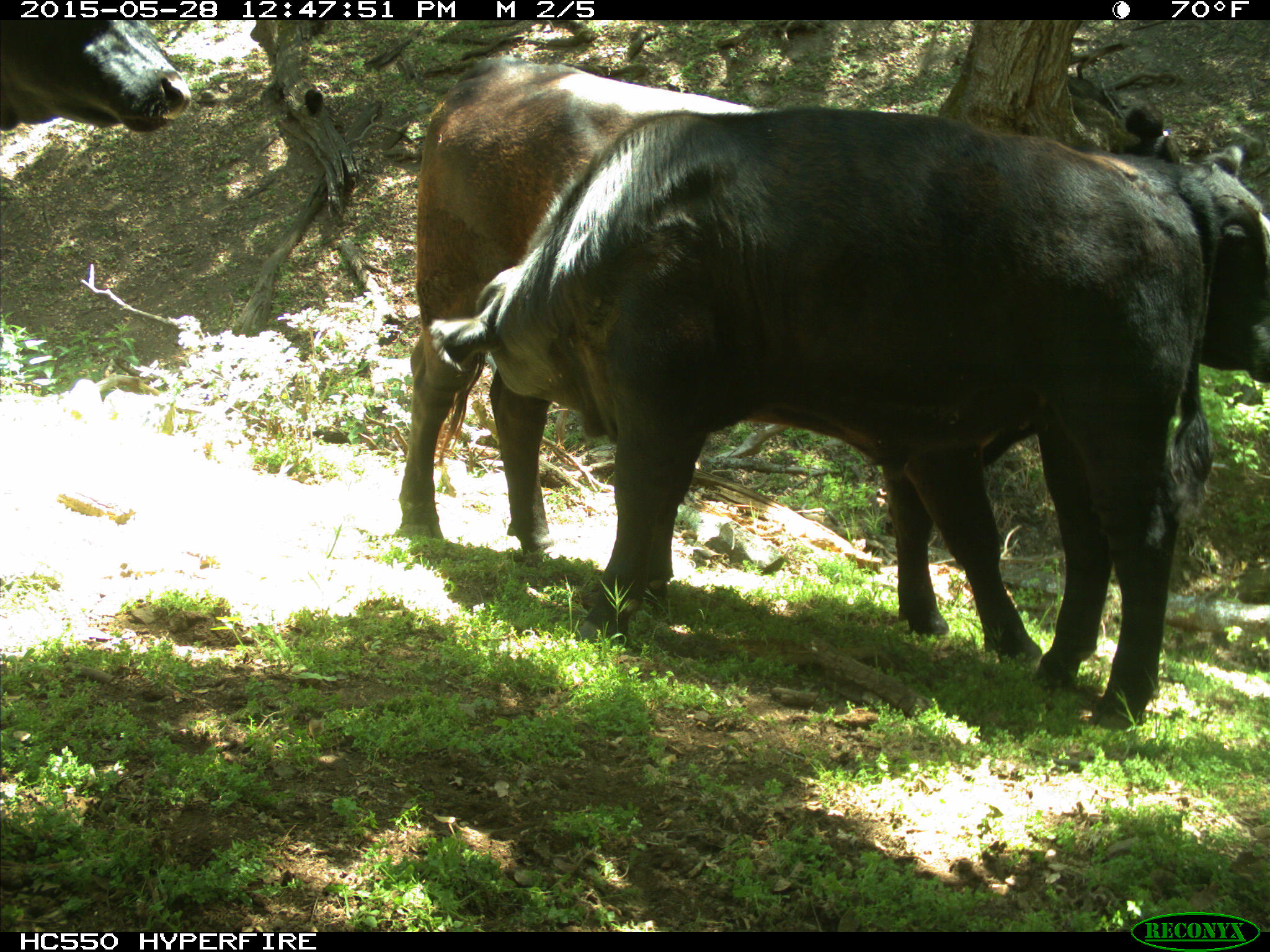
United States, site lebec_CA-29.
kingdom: Animalia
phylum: Chordata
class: Mammalia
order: Artiodactyla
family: Bovidae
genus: Bos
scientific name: Bos taurus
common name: domestic cow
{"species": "Bos taurus (domestic cow)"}